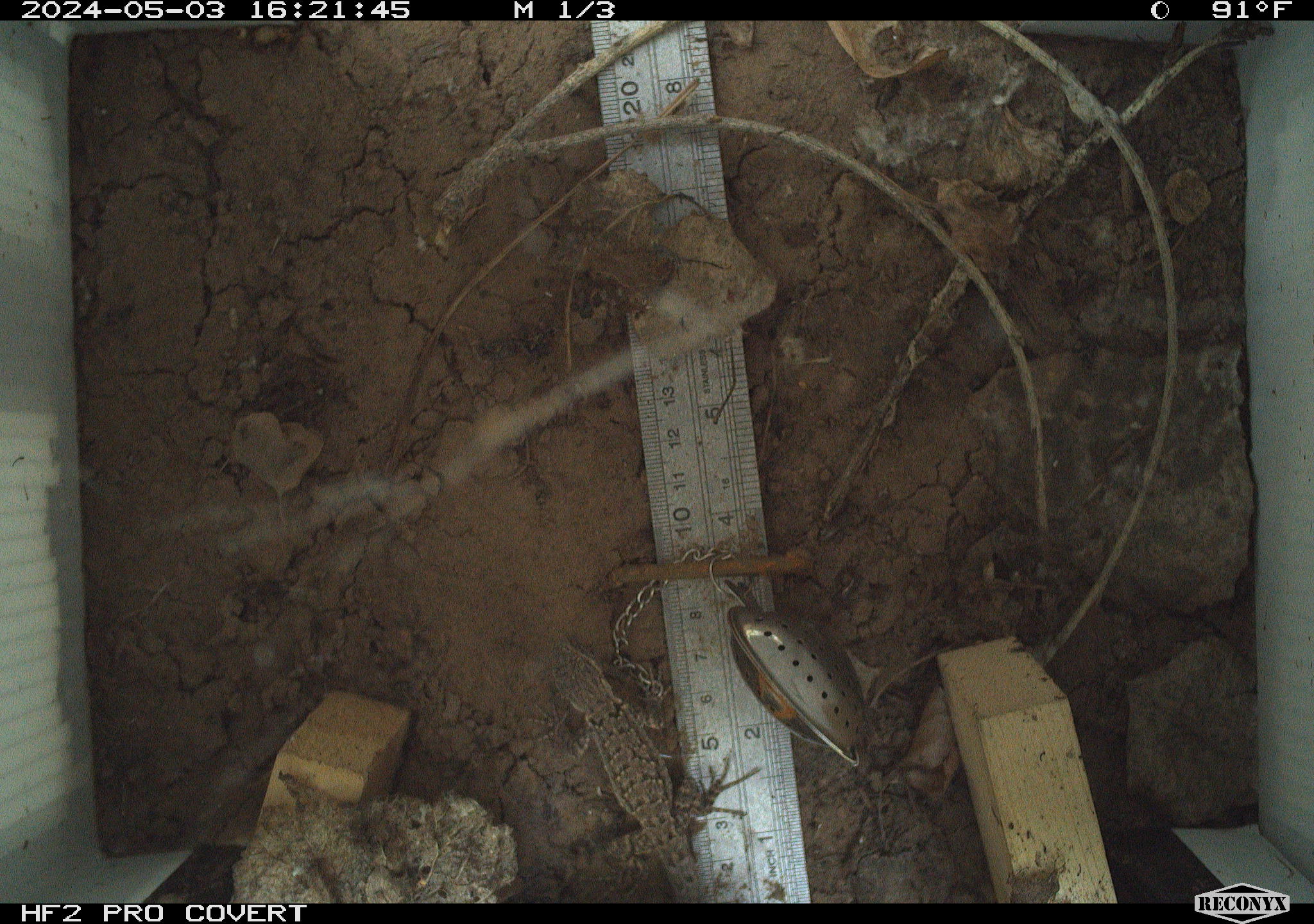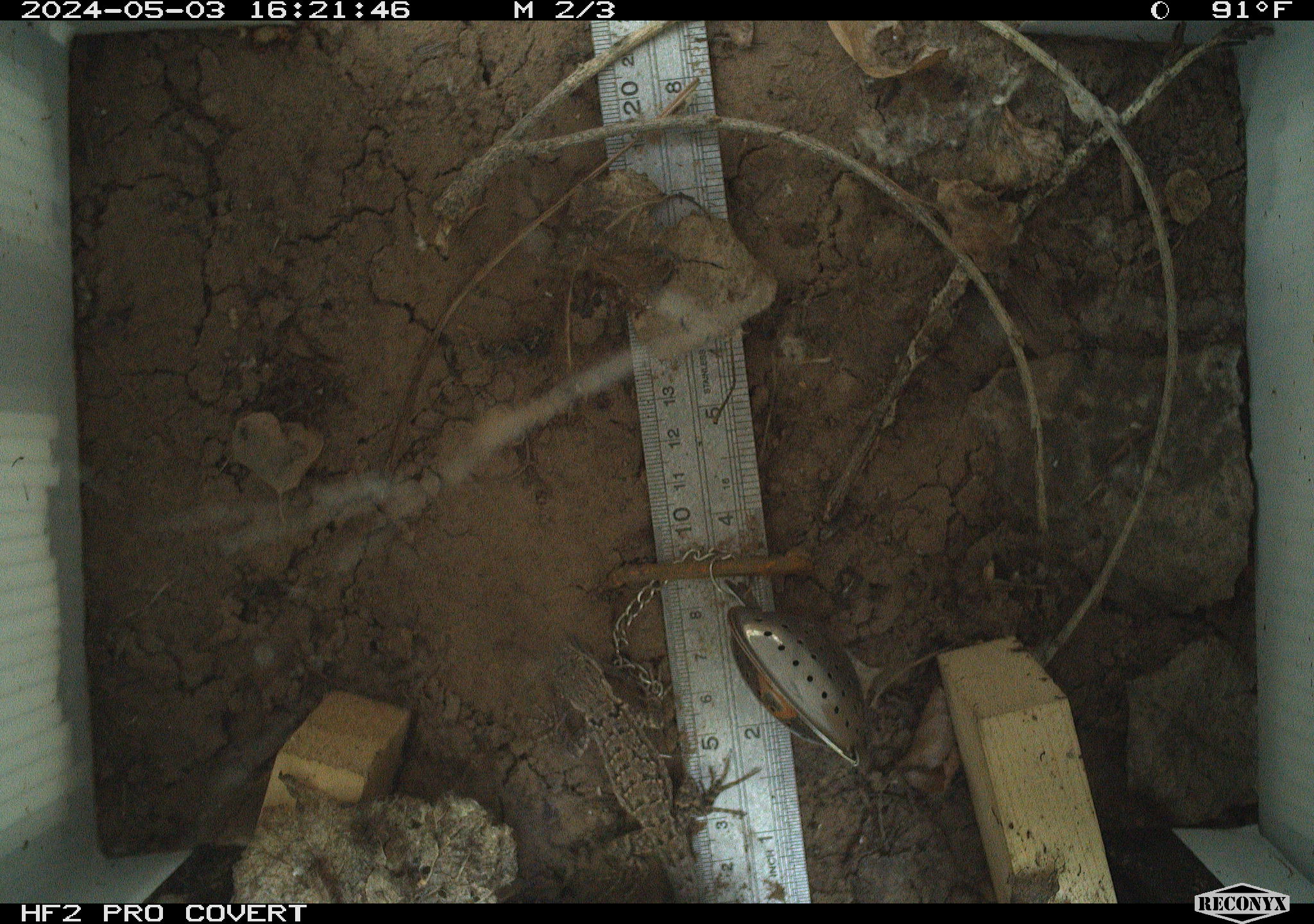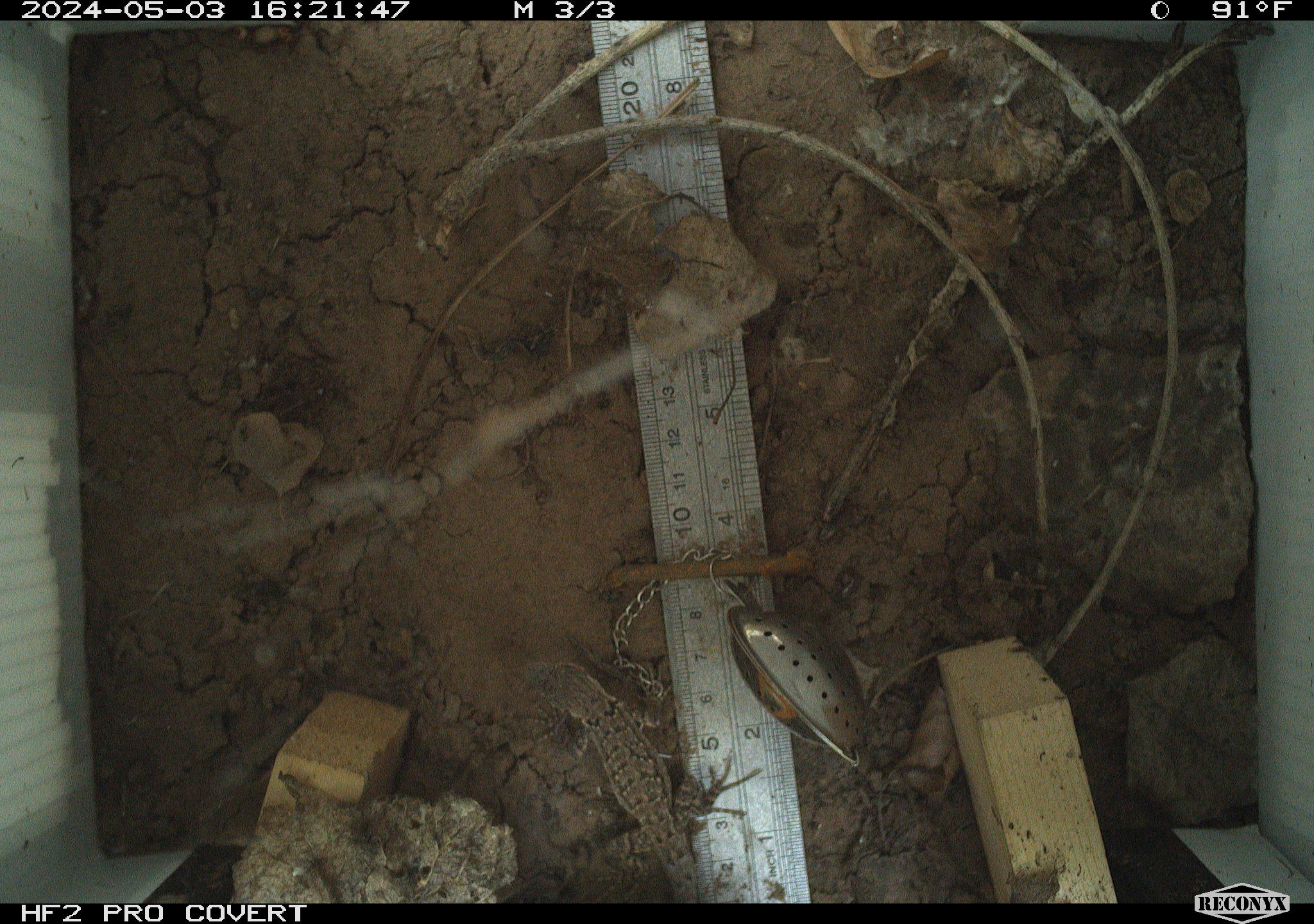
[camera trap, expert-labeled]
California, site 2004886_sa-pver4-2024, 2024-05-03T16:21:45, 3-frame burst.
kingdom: Animalia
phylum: Chordata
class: Reptilia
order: Squamata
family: Phrynosomatidae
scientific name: Phrynosomatidae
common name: phrynosomatid lizards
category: phrynosomatidae family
Phrynosomatidae family (phrynosomatid lizards) (Phrynosomatidae).